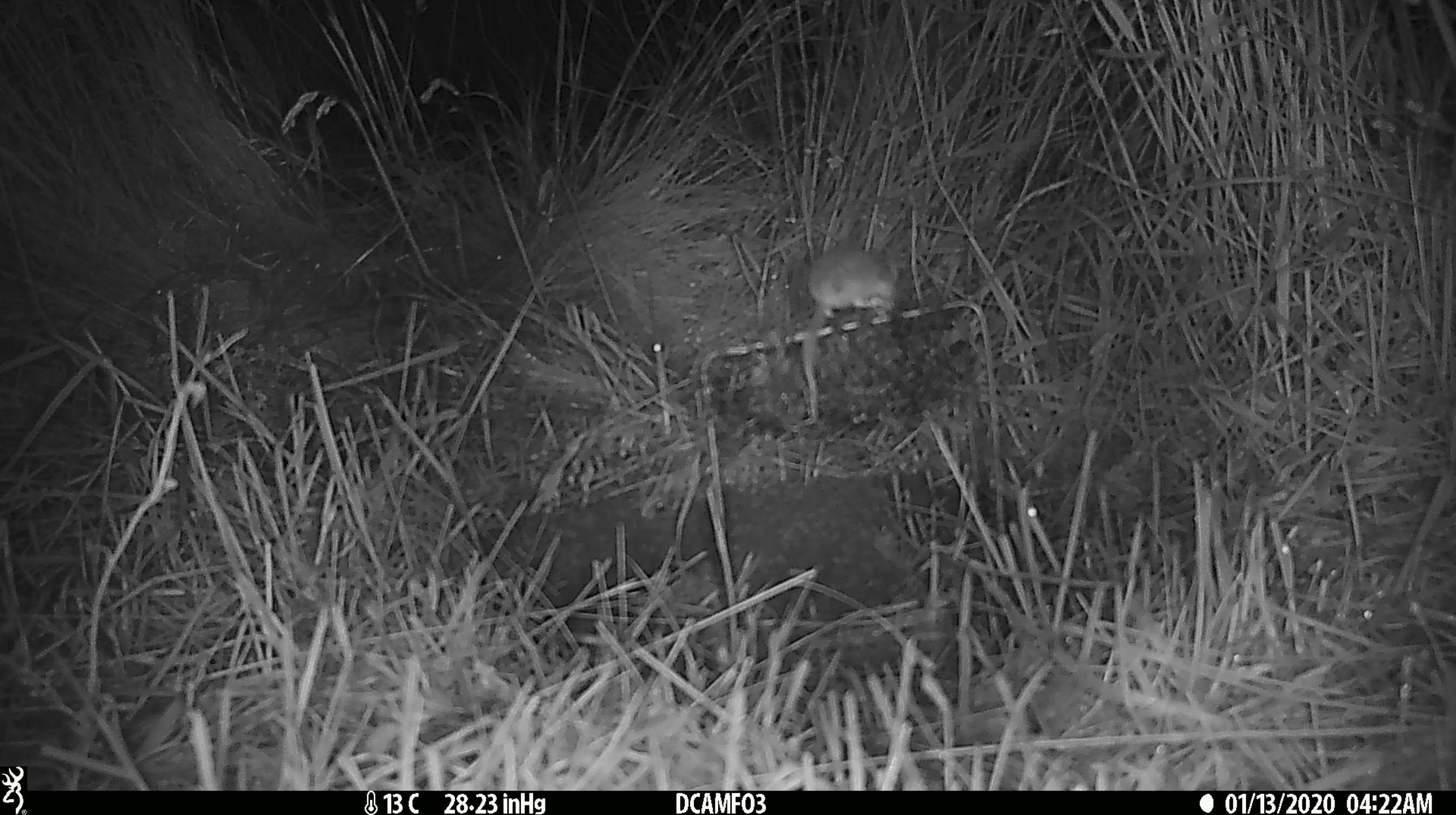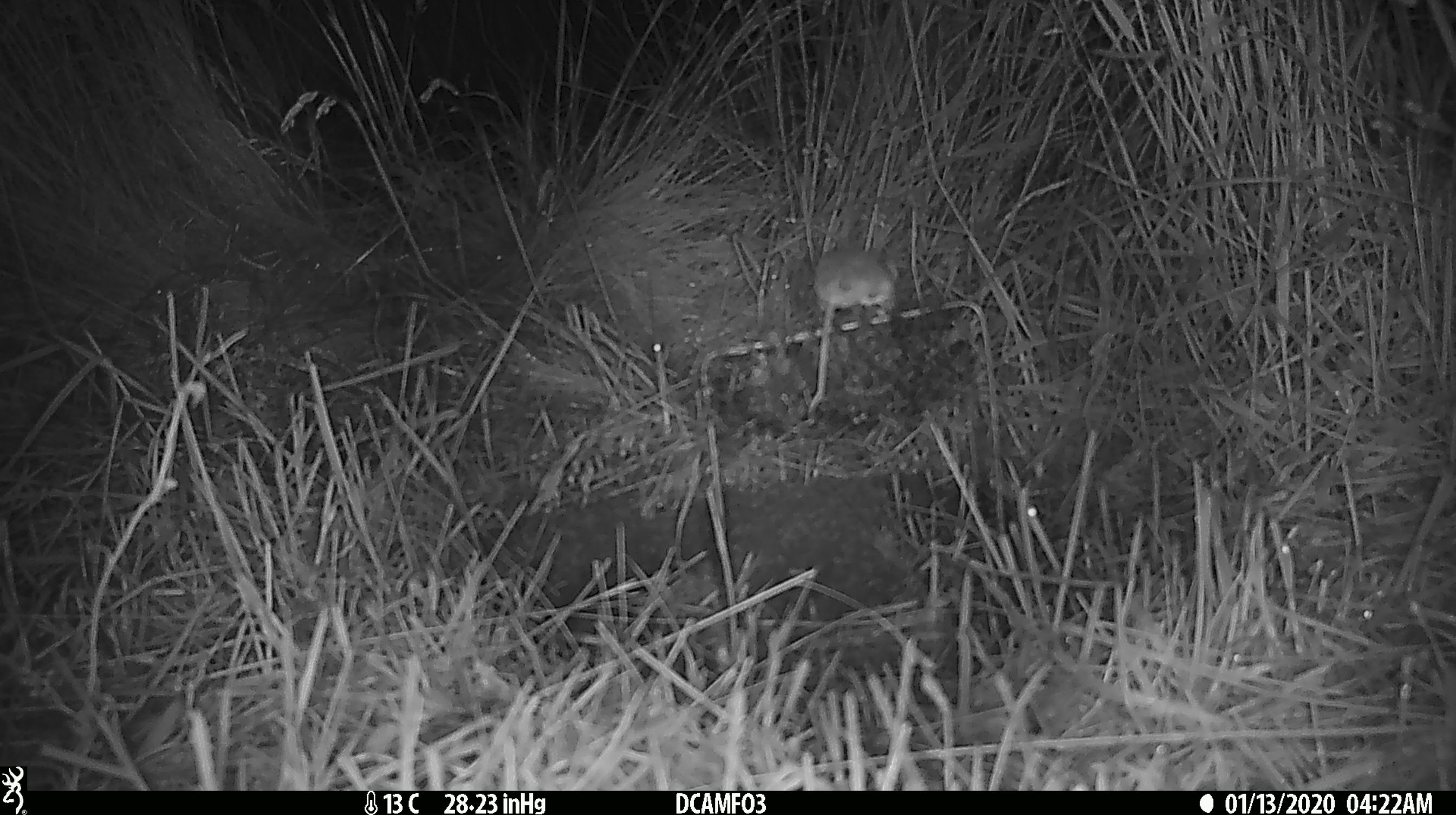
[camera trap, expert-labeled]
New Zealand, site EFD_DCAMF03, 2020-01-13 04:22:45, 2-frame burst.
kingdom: Animalia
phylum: Chordata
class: Mammalia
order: Rodentia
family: Muridae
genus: Mus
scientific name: Mus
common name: mouse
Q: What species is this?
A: Mouse (Mus).